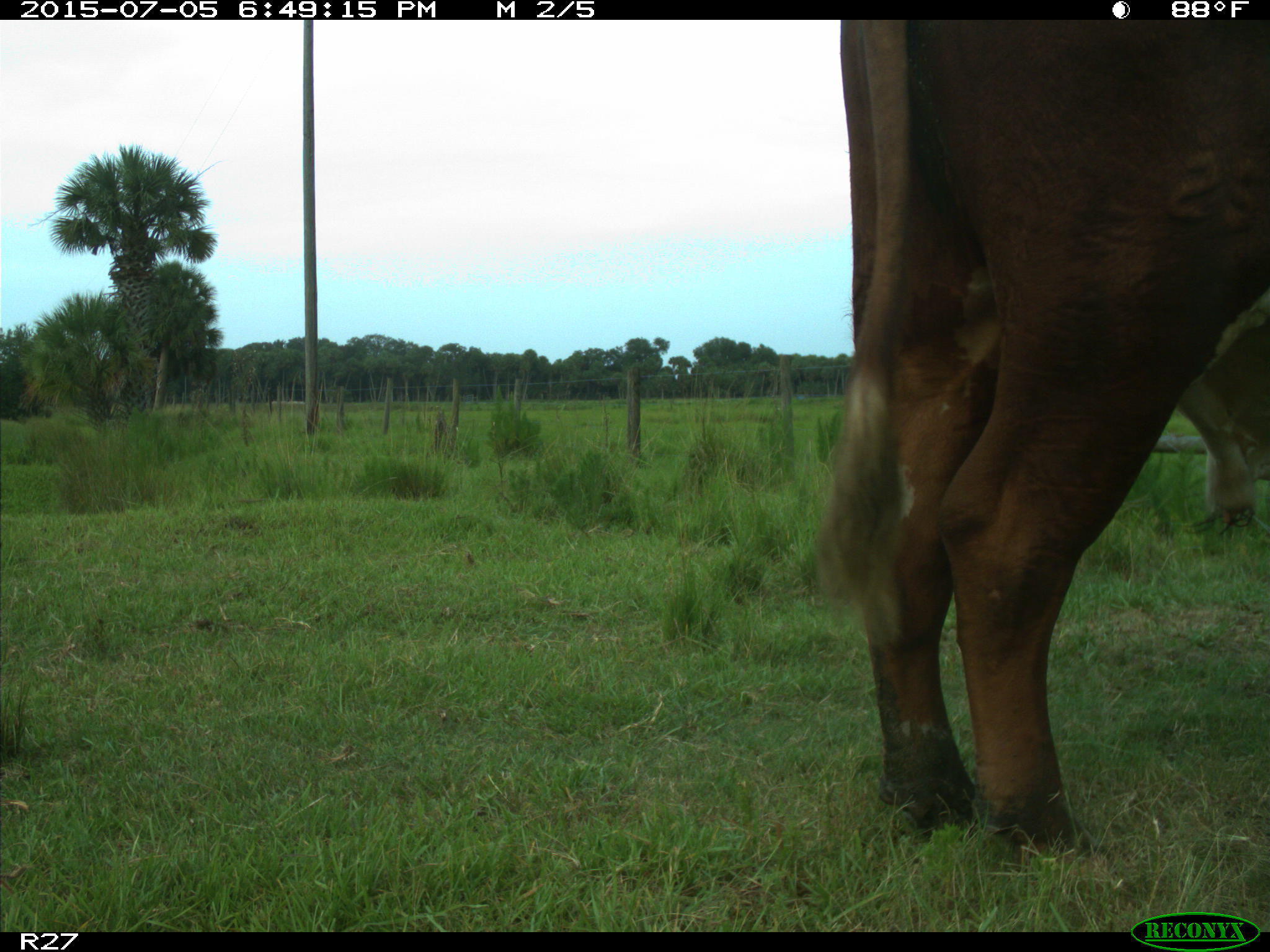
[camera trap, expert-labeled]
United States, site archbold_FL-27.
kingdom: Animalia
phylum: Chordata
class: Mammalia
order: Artiodactyla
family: Bovidae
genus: Bos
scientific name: Bos taurus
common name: domestic cow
Bos taurus (domestic cow).